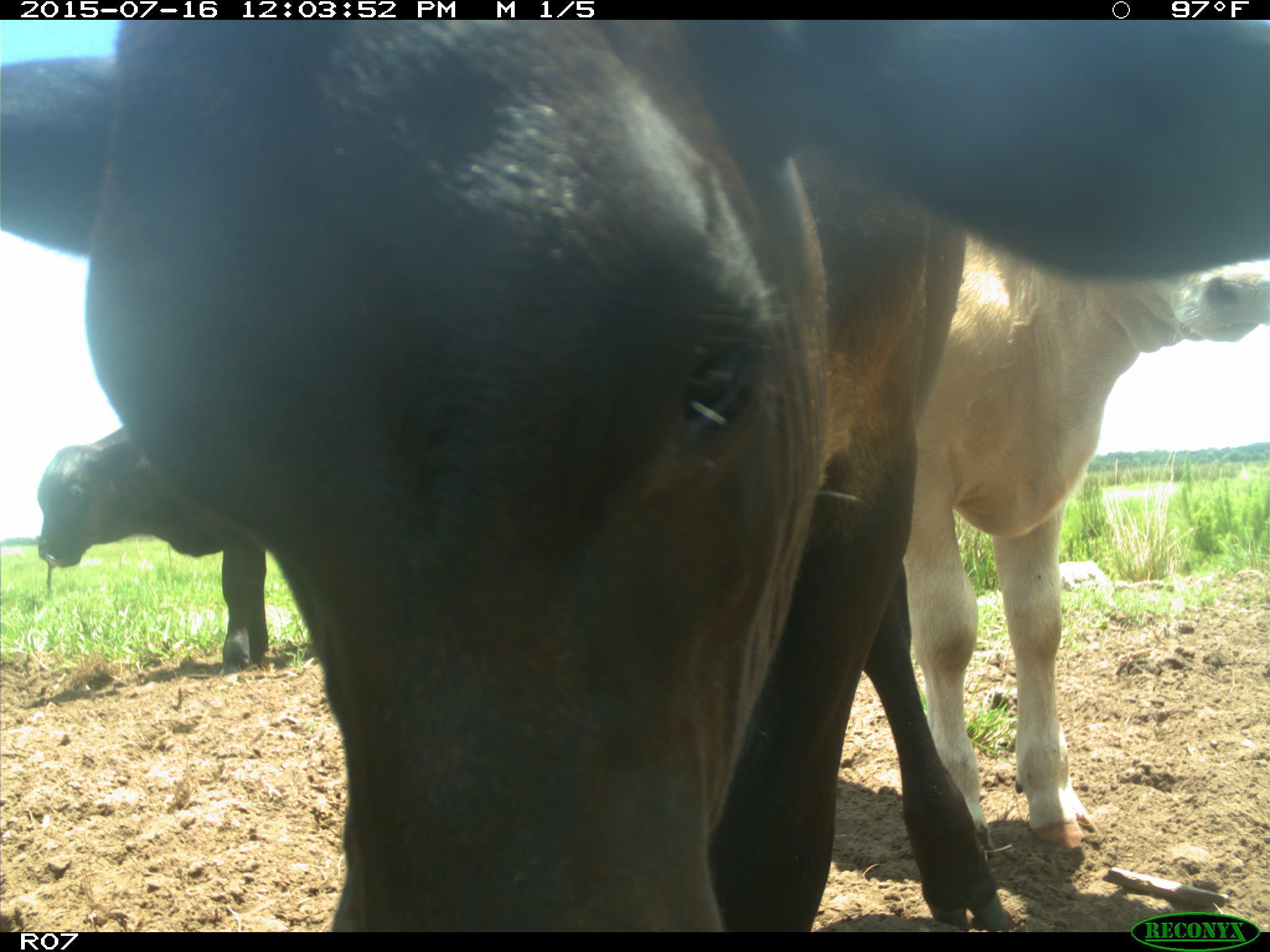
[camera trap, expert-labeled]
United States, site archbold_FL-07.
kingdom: Animalia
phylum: Chordata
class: Mammalia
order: Artiodactyla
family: Bovidae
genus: Bos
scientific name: Bos taurus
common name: domestic cow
Bos taurus (domestic cow).